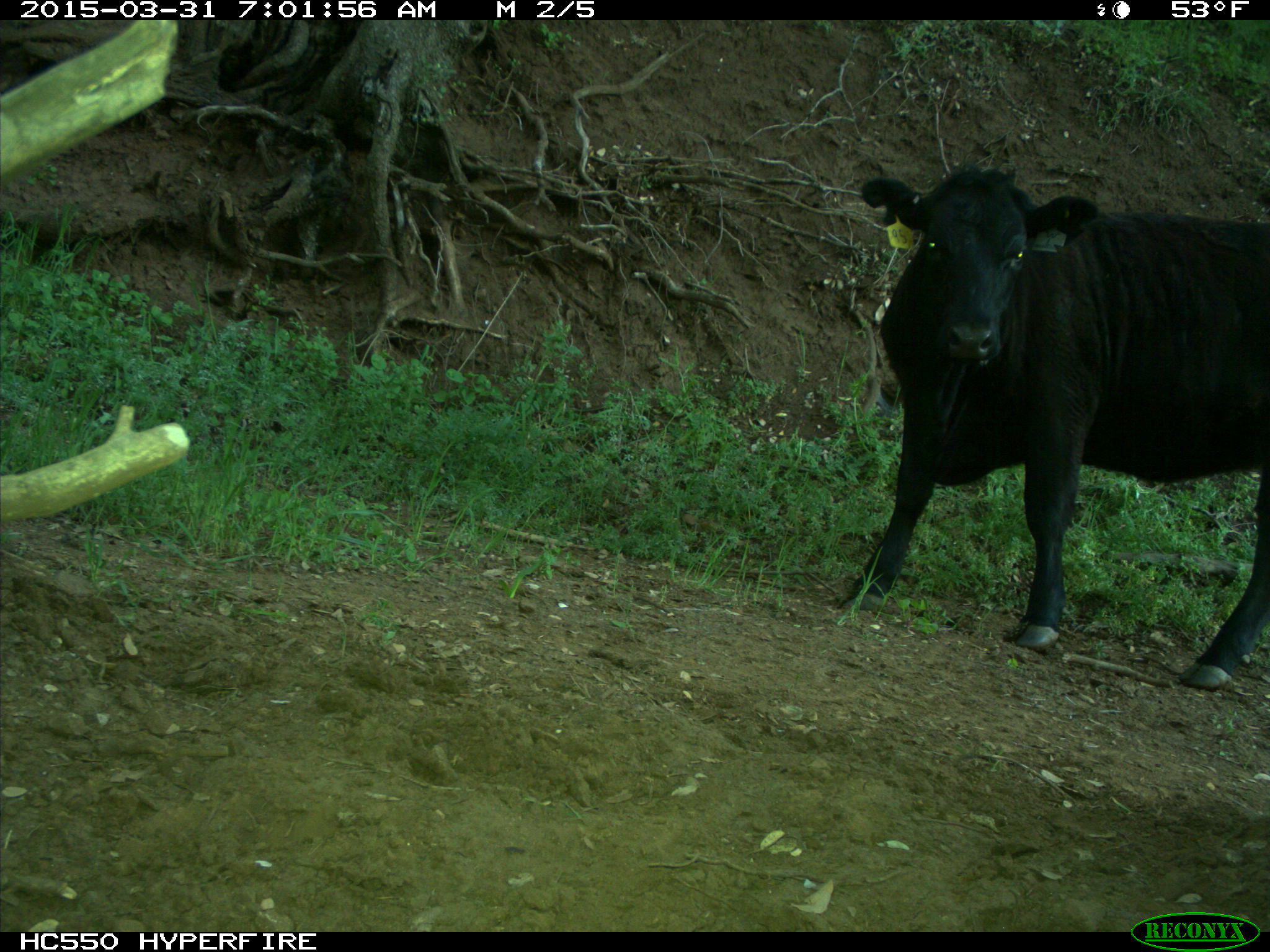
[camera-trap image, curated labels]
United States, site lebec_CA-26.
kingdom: Animalia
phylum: Chordata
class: Mammalia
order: Artiodactyla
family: Bovidae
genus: Bos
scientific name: Bos taurus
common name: domestic cow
Bos taurus (domestic cow).